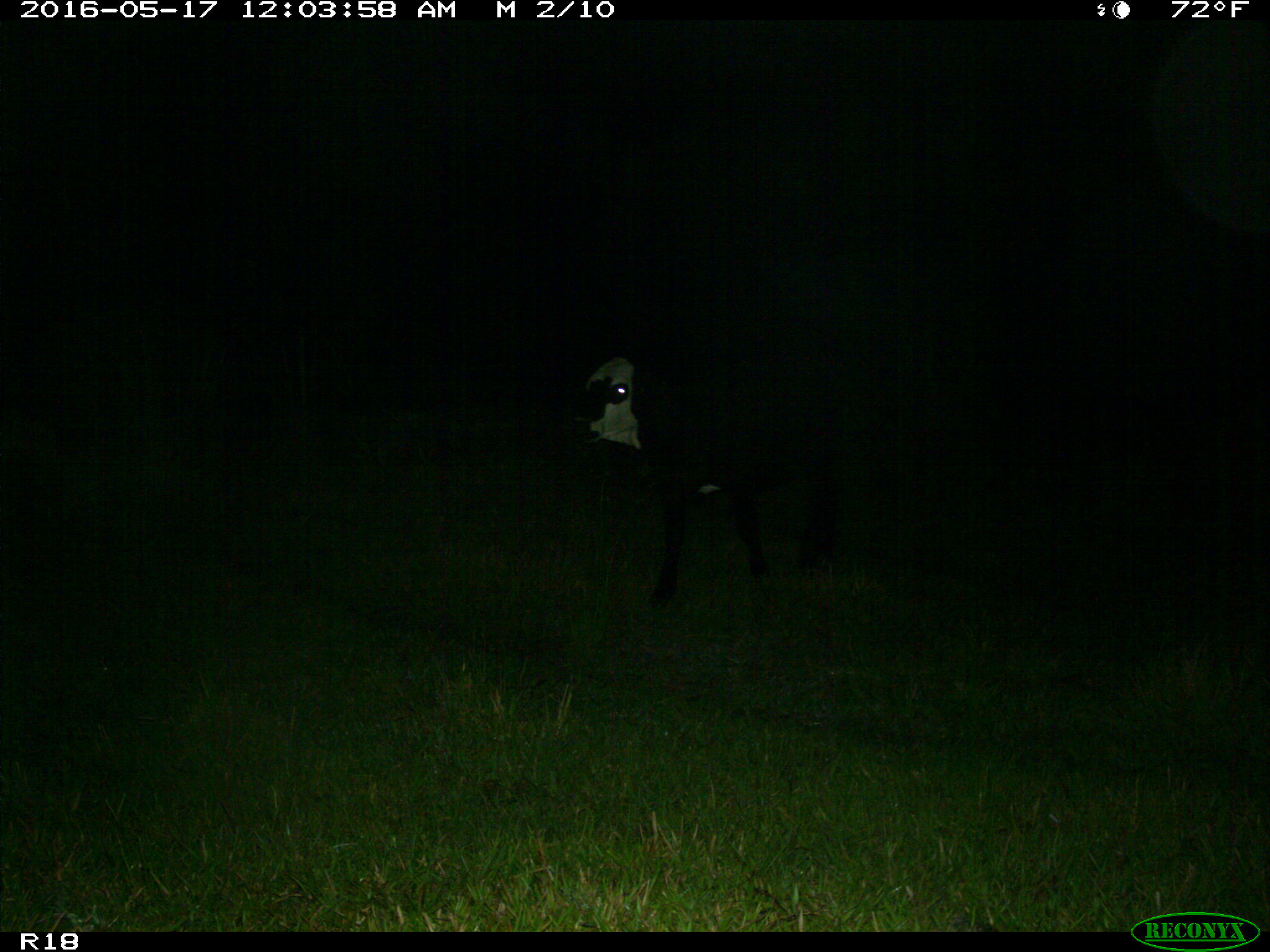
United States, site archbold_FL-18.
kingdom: Animalia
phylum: Chordata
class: Mammalia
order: Artiodactyla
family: Bovidae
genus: Bos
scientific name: Bos taurus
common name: domestic cow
Bos taurus (domestic cow).